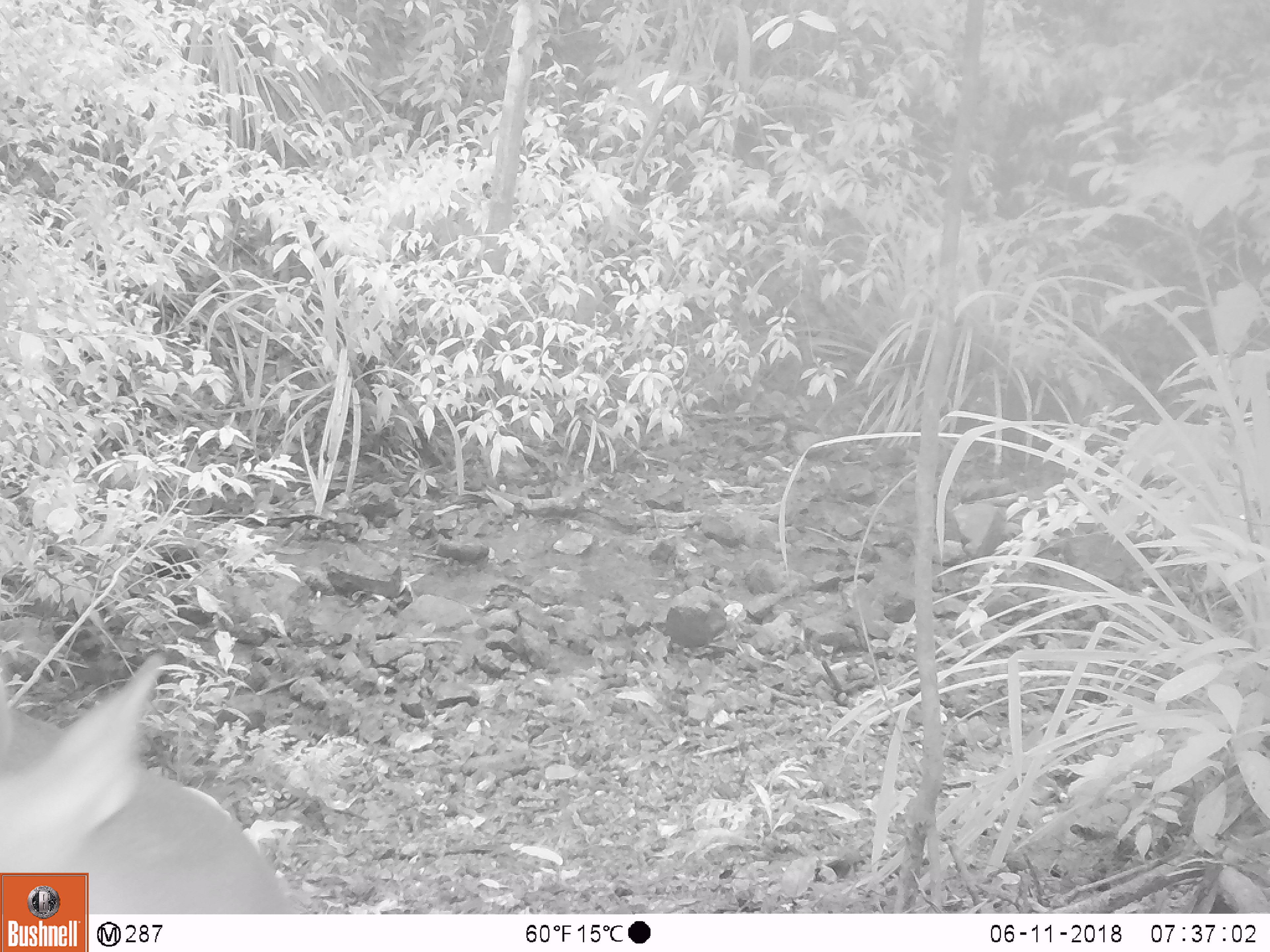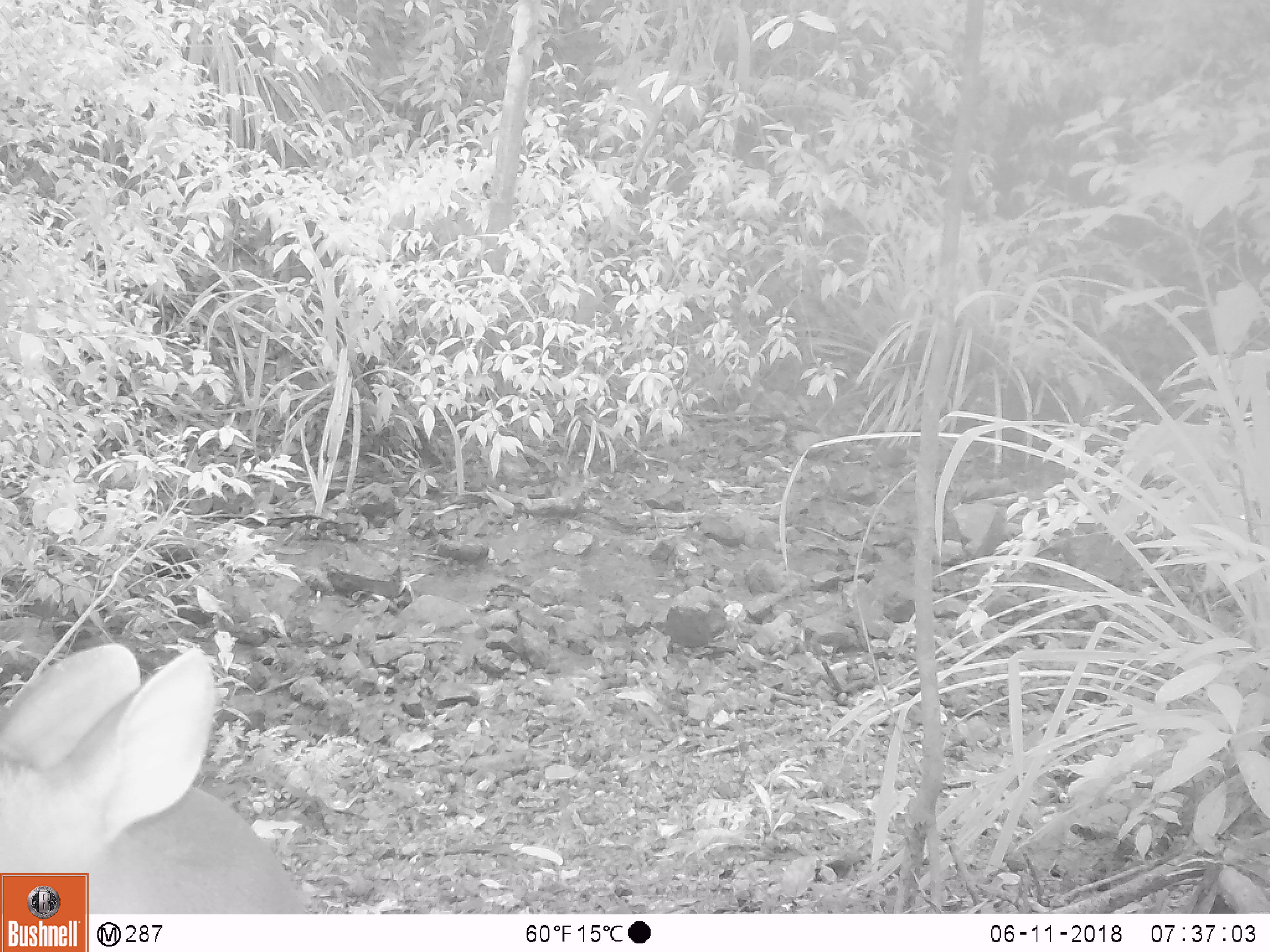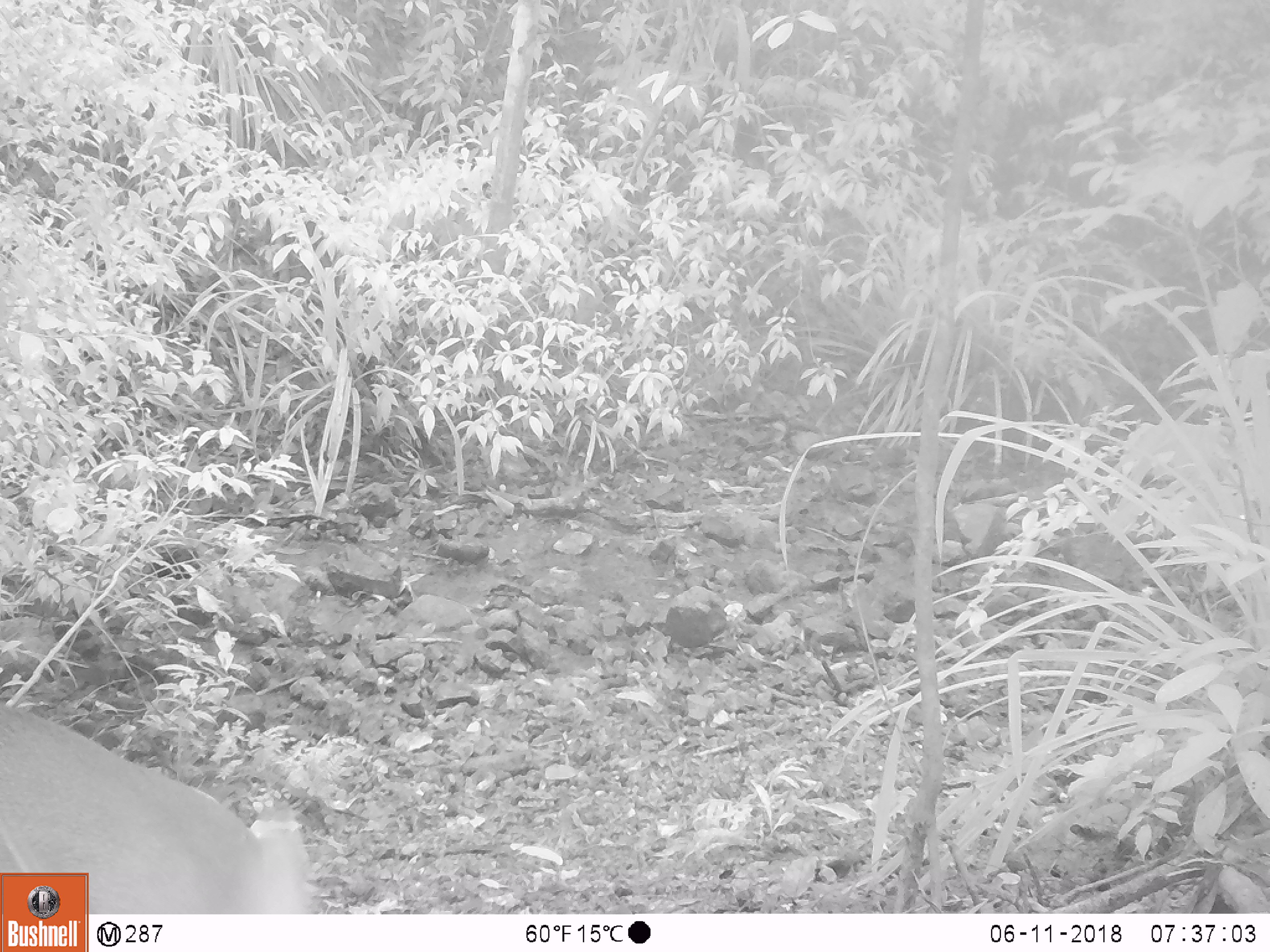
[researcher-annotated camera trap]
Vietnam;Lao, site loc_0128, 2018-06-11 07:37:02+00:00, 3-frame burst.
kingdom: Animalia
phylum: Chordata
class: Mammalia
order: Artiodactyla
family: Cervidae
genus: Muntiacus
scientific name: Muntiacus rooseveltorum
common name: roosevelt's muntjac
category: roosevelts muntjac group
Roosevelts muntjac group (roosevelt's muntjac) (Muntiacus rooseveltorum). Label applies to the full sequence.